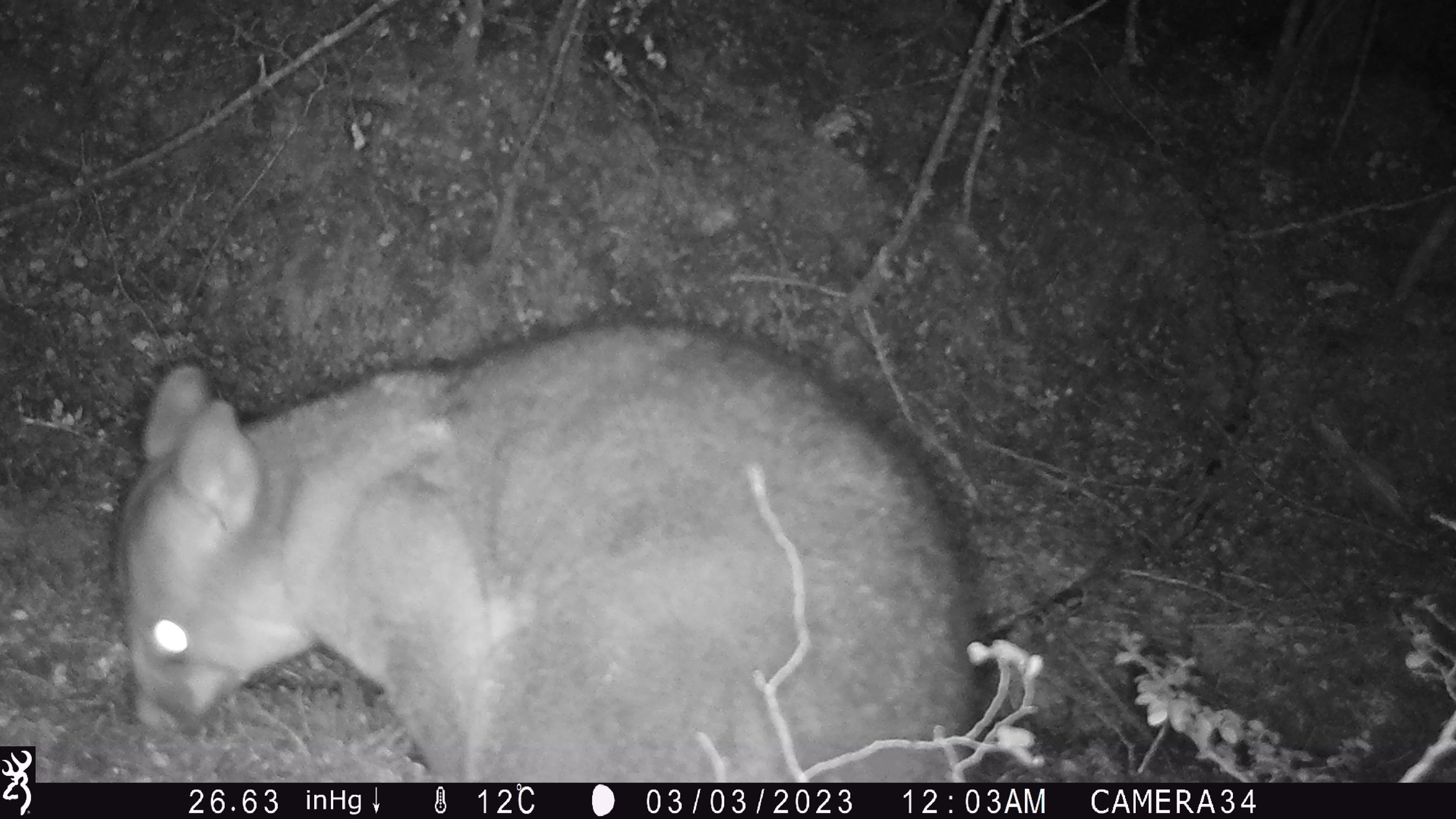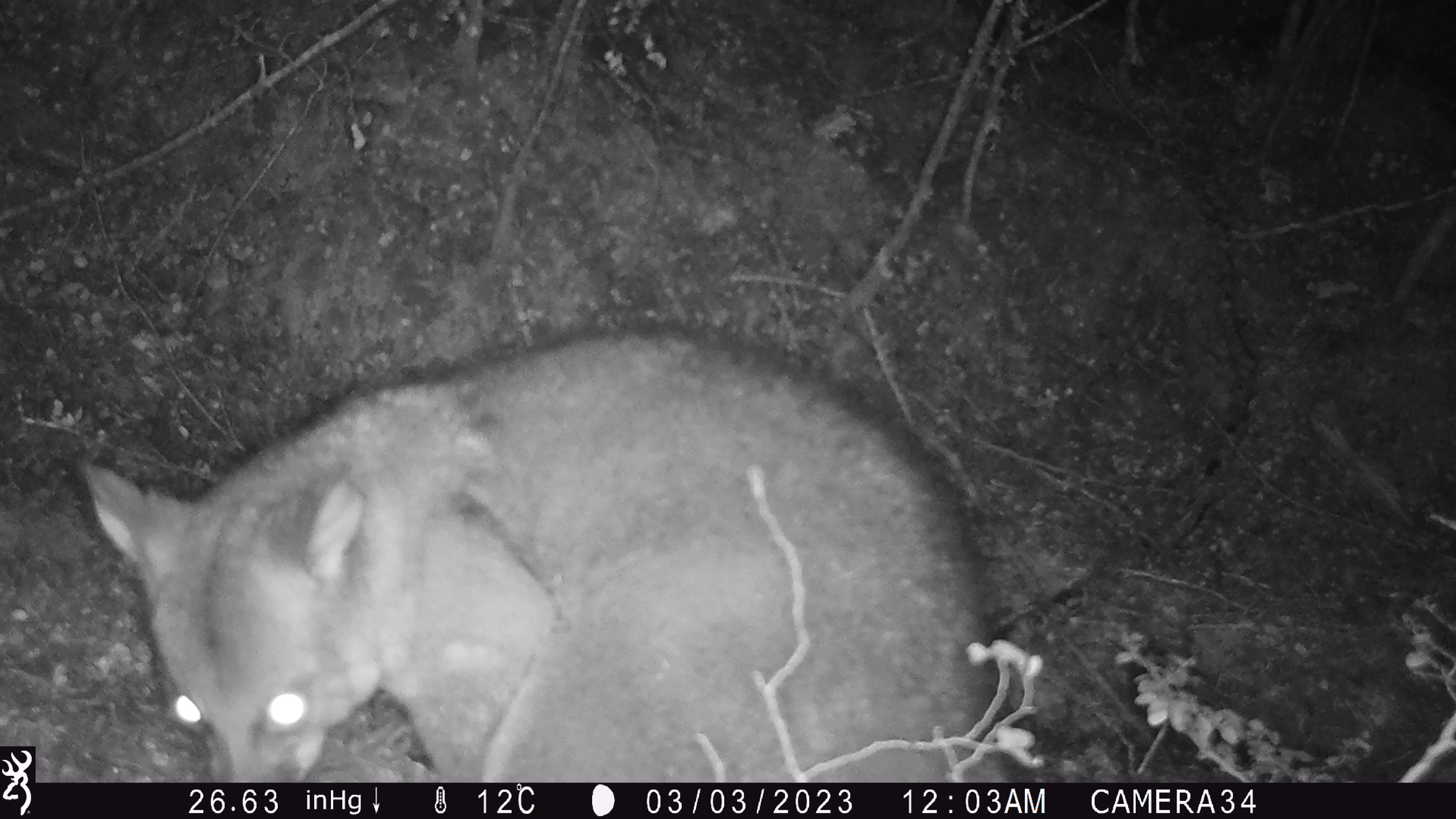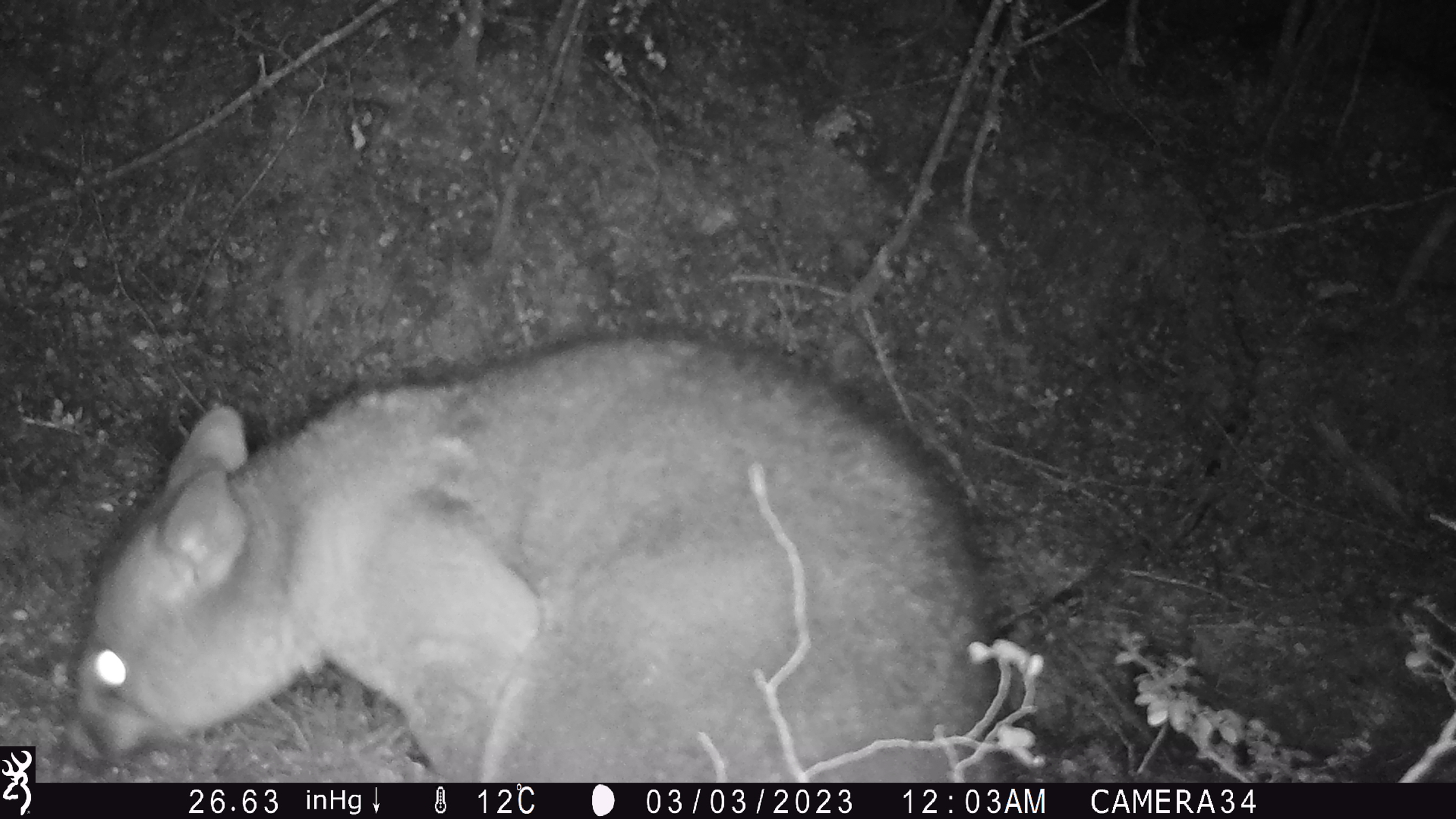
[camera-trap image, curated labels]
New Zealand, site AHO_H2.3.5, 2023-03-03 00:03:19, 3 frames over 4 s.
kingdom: Animalia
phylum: Chordata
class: Mammalia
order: Carnivora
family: Mustelidae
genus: Mustela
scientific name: Mustela erminea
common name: stoat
Stoat (Mustela erminea).